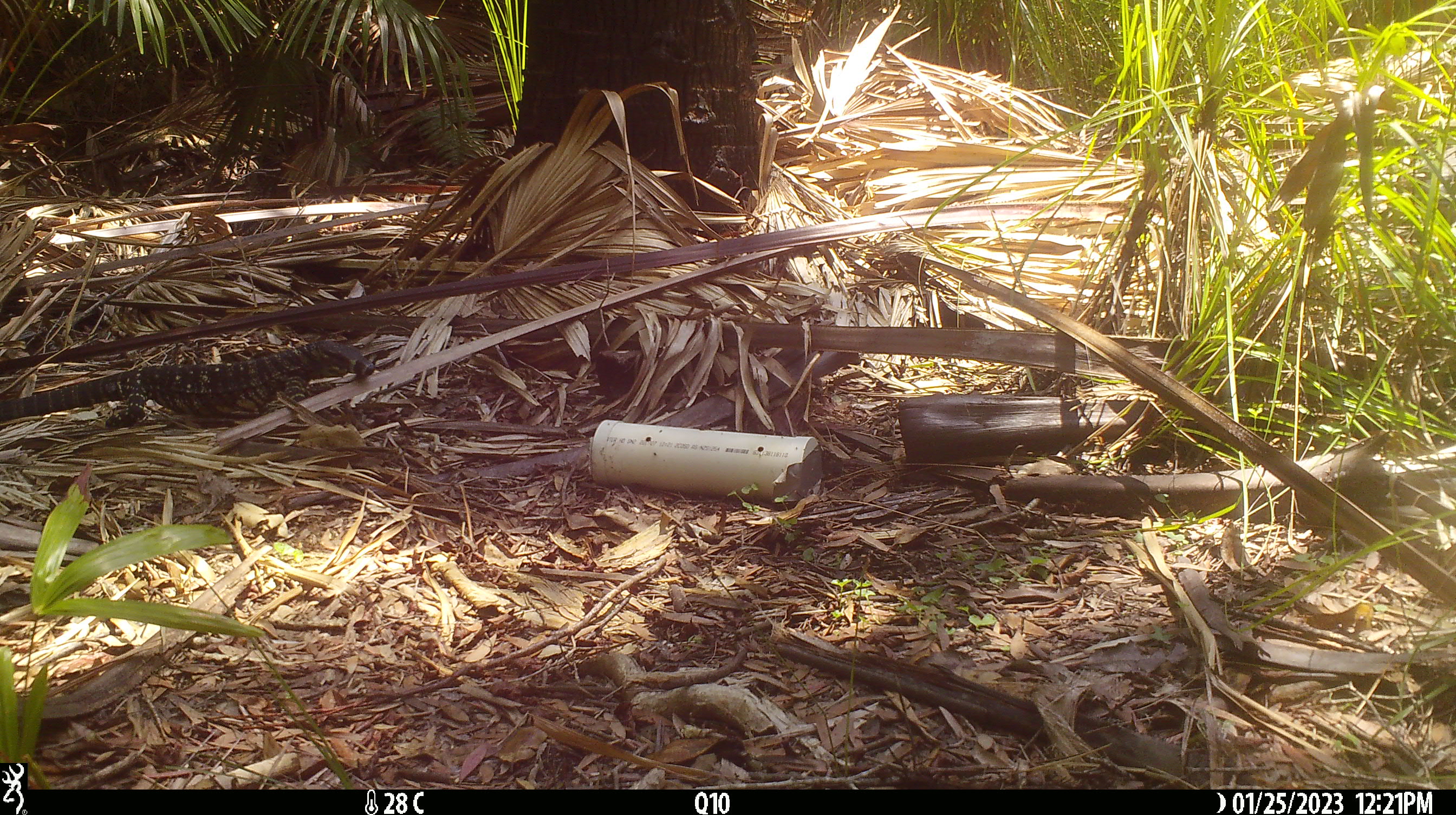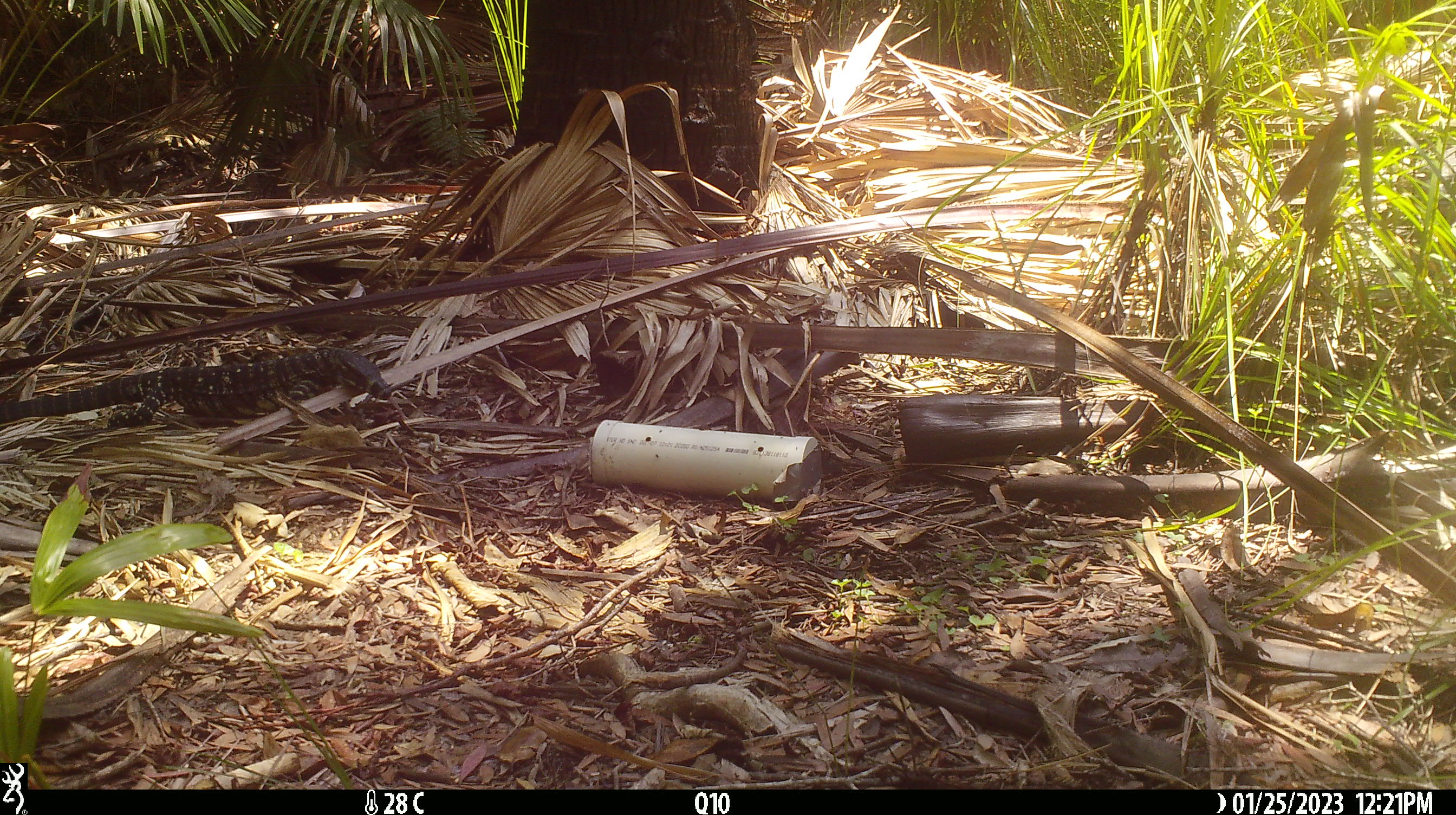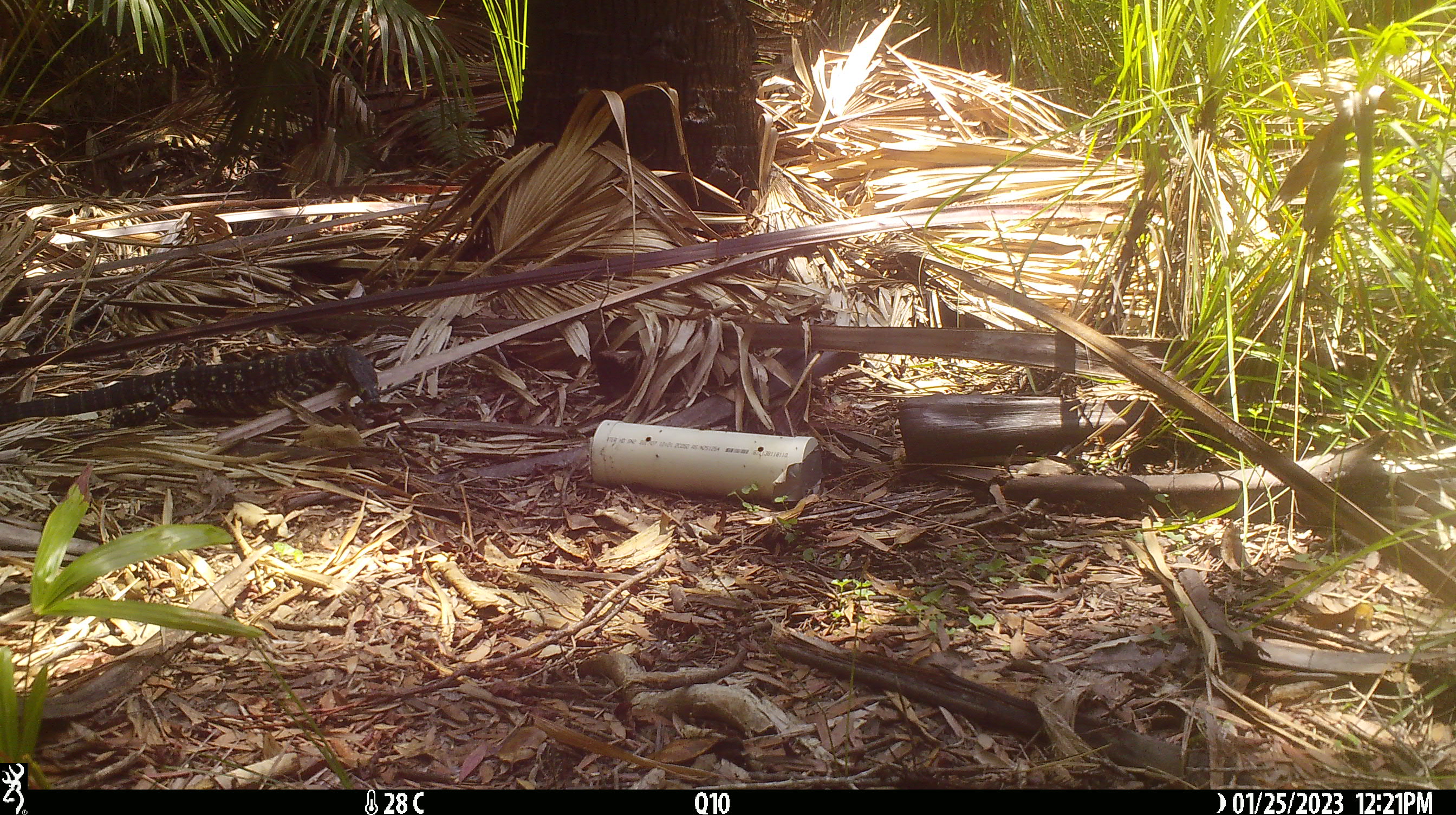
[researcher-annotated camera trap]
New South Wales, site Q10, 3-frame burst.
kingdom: Animalia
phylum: Chordata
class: Reptilia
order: Squamata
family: Varanidae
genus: Varanus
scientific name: Varanus varius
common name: lace monitor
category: goanna